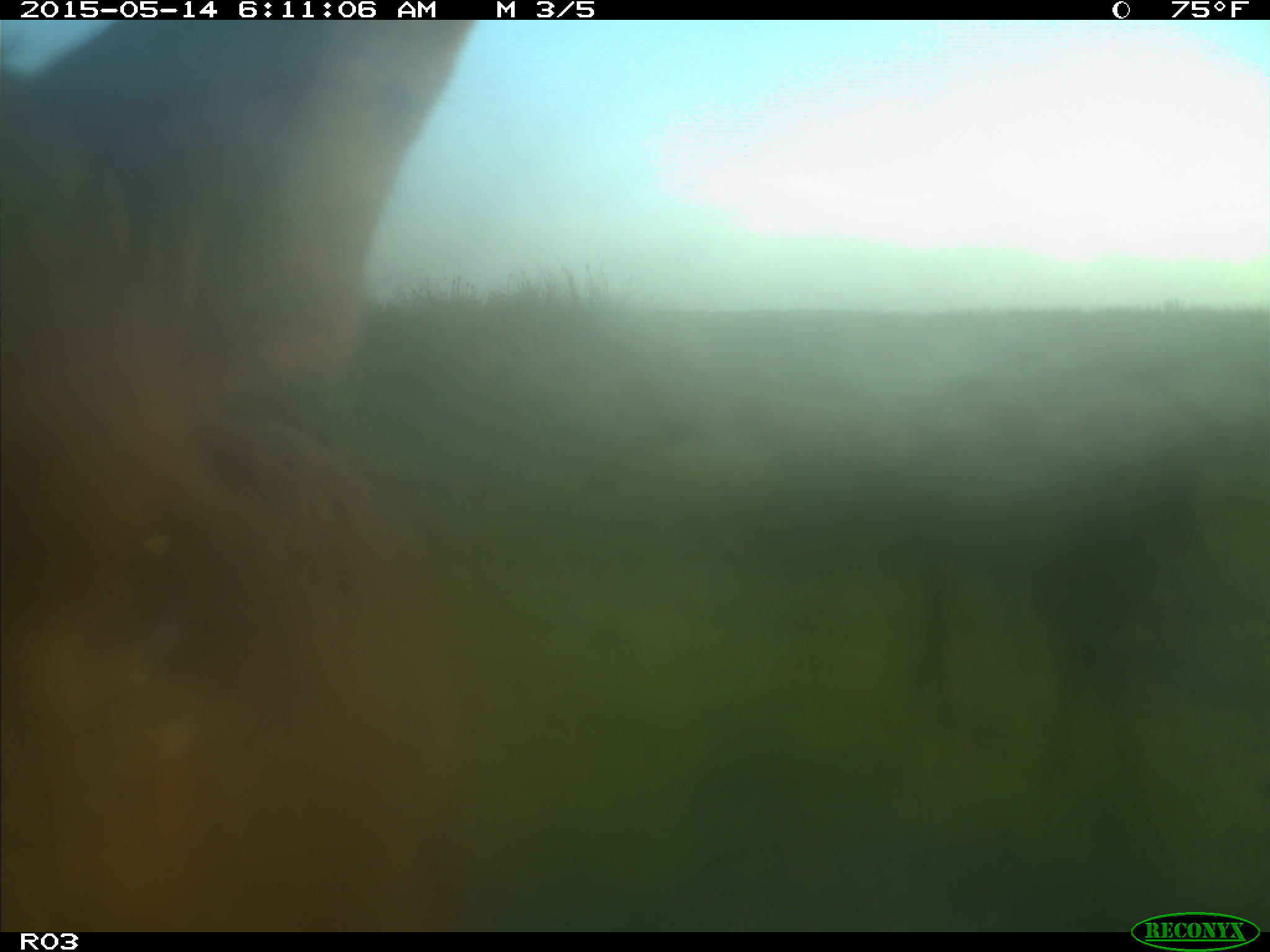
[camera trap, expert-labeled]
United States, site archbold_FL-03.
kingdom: Animalia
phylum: Chordata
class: Mammalia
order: Artiodactyla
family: Bovidae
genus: Bos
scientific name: Bos taurus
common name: domestic cow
Bos taurus (domestic cow).